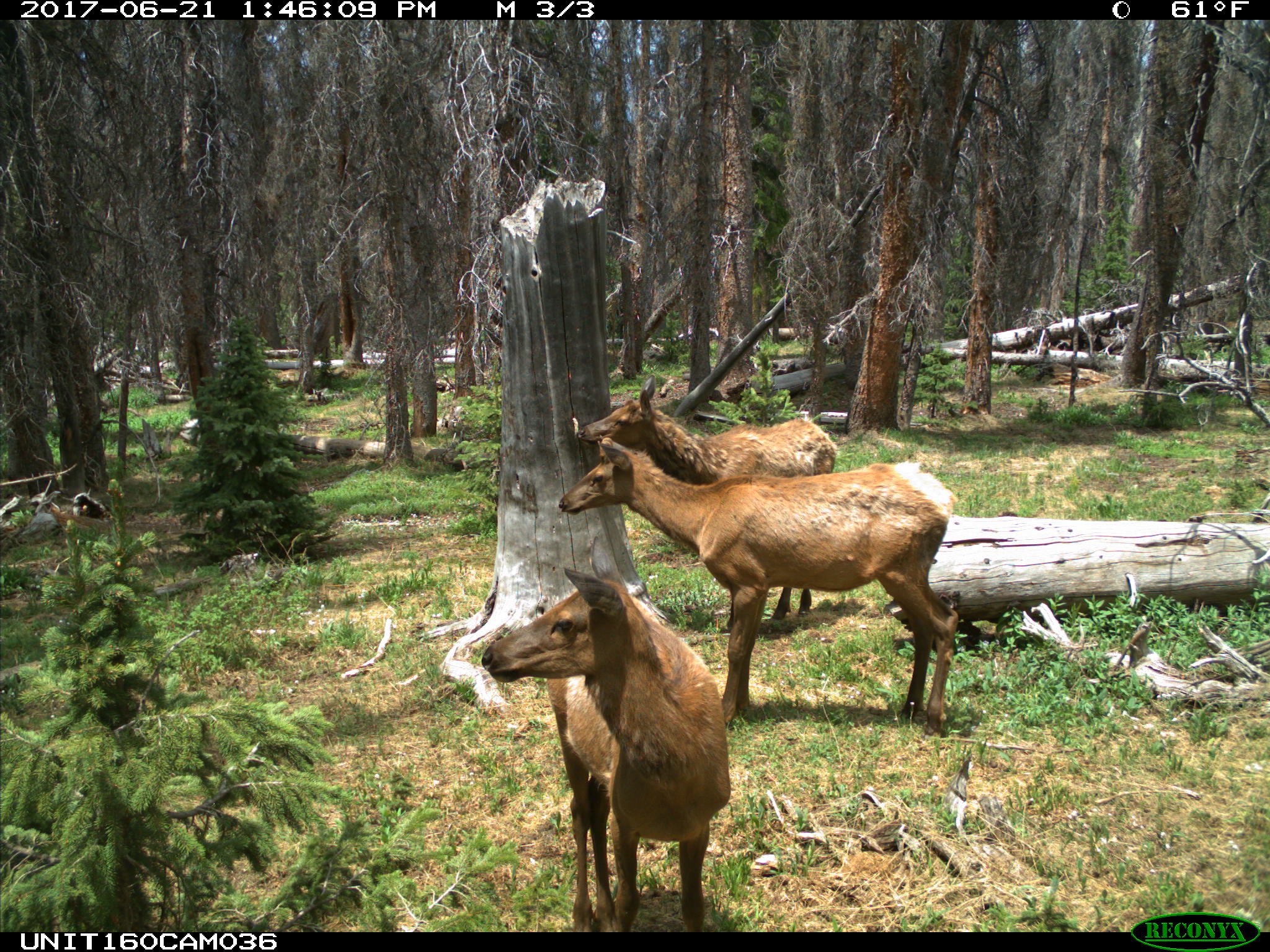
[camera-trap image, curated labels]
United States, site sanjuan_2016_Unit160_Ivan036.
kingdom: Animalia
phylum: Chordata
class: Mammalia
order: Artiodactyla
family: Cervidae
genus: Cervus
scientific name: Cervus elaphus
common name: red deer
Cervus elaphus (red deer).